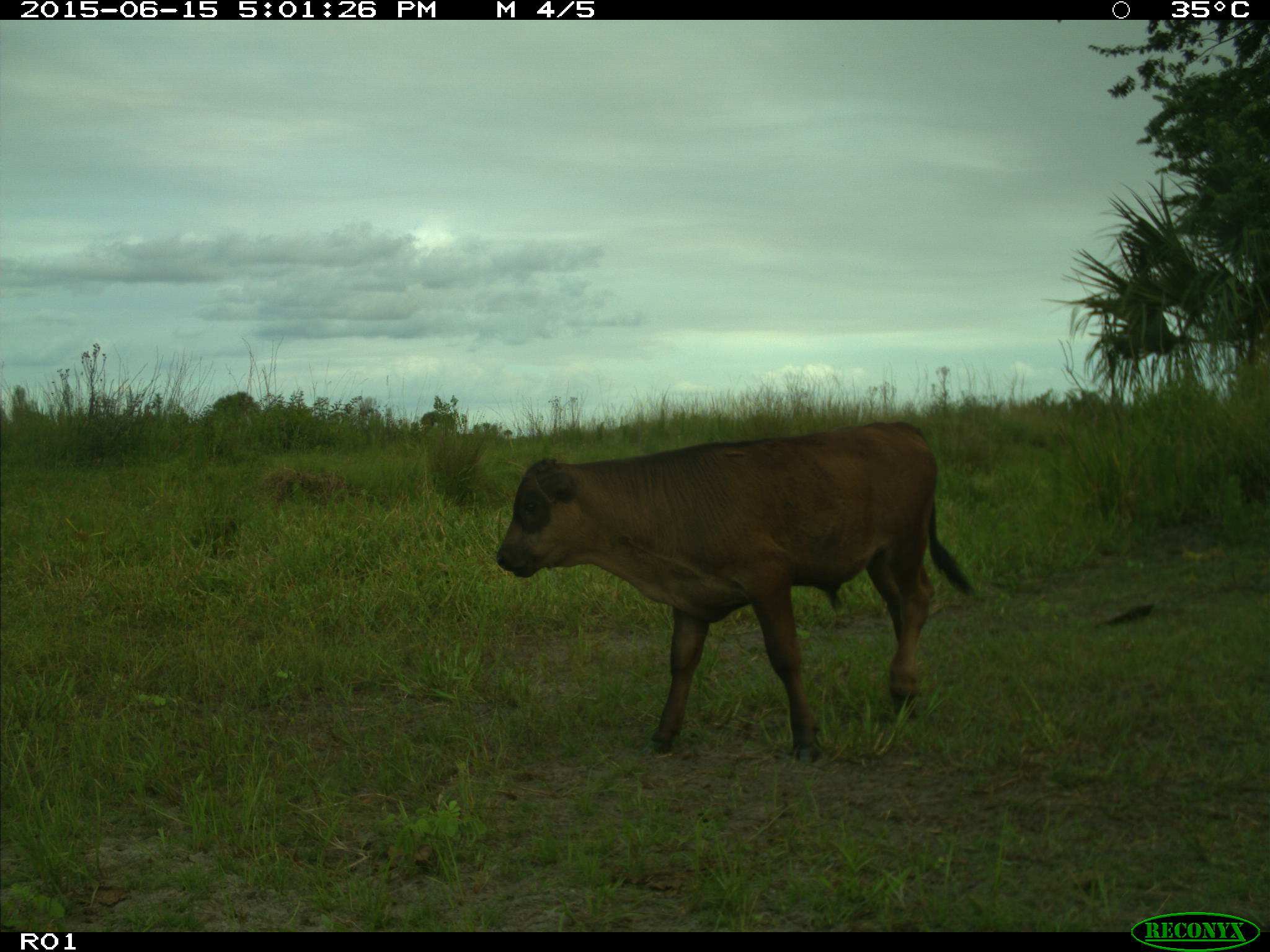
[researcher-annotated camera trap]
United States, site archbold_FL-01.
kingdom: Animalia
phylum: Chordata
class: Mammalia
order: Artiodactyla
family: Bovidae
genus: Bos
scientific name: Bos taurus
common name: domestic cow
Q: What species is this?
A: Bos taurus (domestic cow).